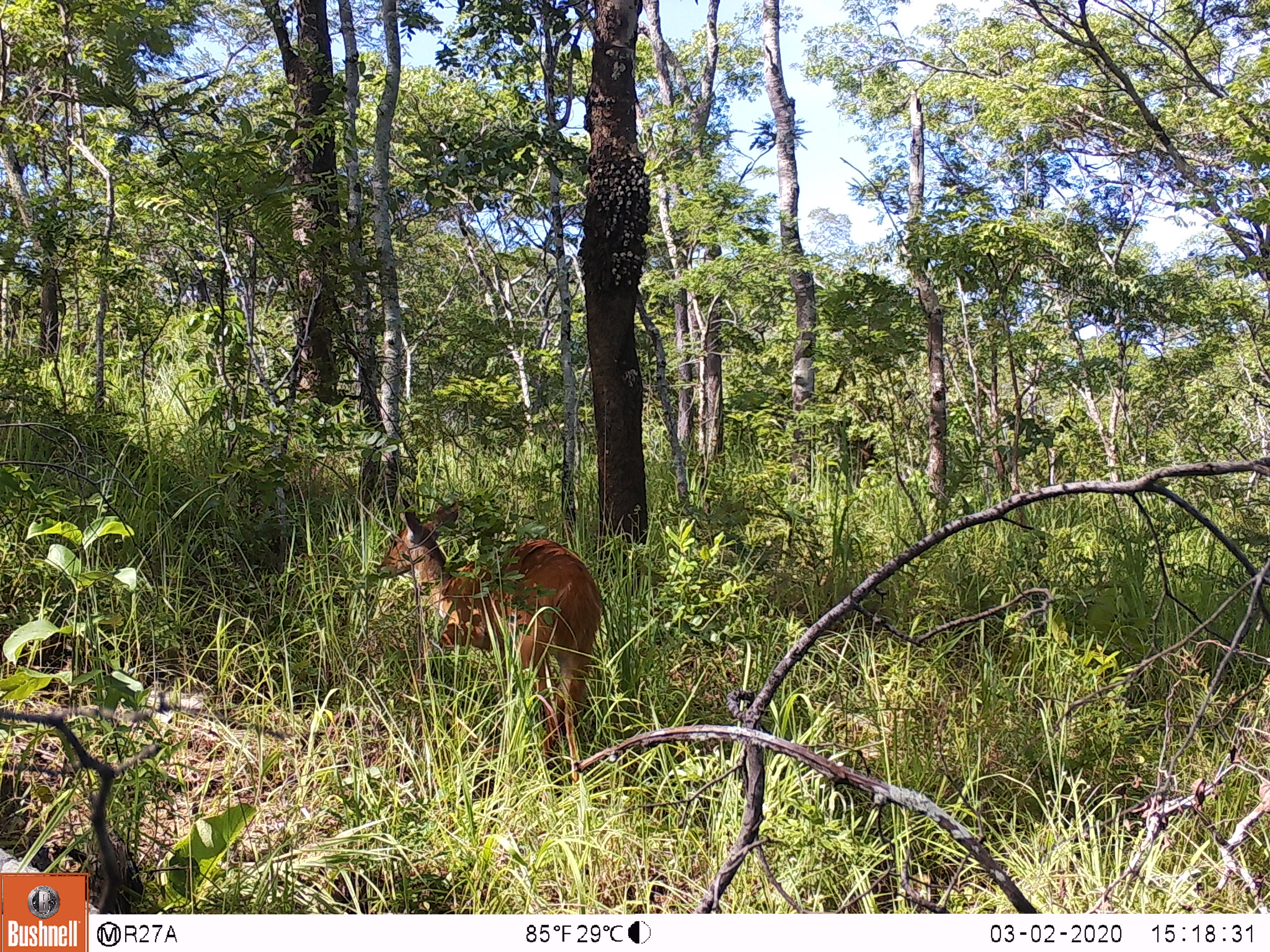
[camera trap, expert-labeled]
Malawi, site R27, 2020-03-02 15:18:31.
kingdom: Animalia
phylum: Chordata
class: Mammalia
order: Artiodactyla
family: Bovidae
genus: Tragelaphus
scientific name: Tragelaphus sylvaticus sylvaticus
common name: cape bushbuck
Cape bushbuck (Tragelaphus sylvaticus sylvaticus), count 1.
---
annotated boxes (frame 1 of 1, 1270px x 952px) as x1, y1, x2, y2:
cape bushbuck: 379, 499, 606, 777